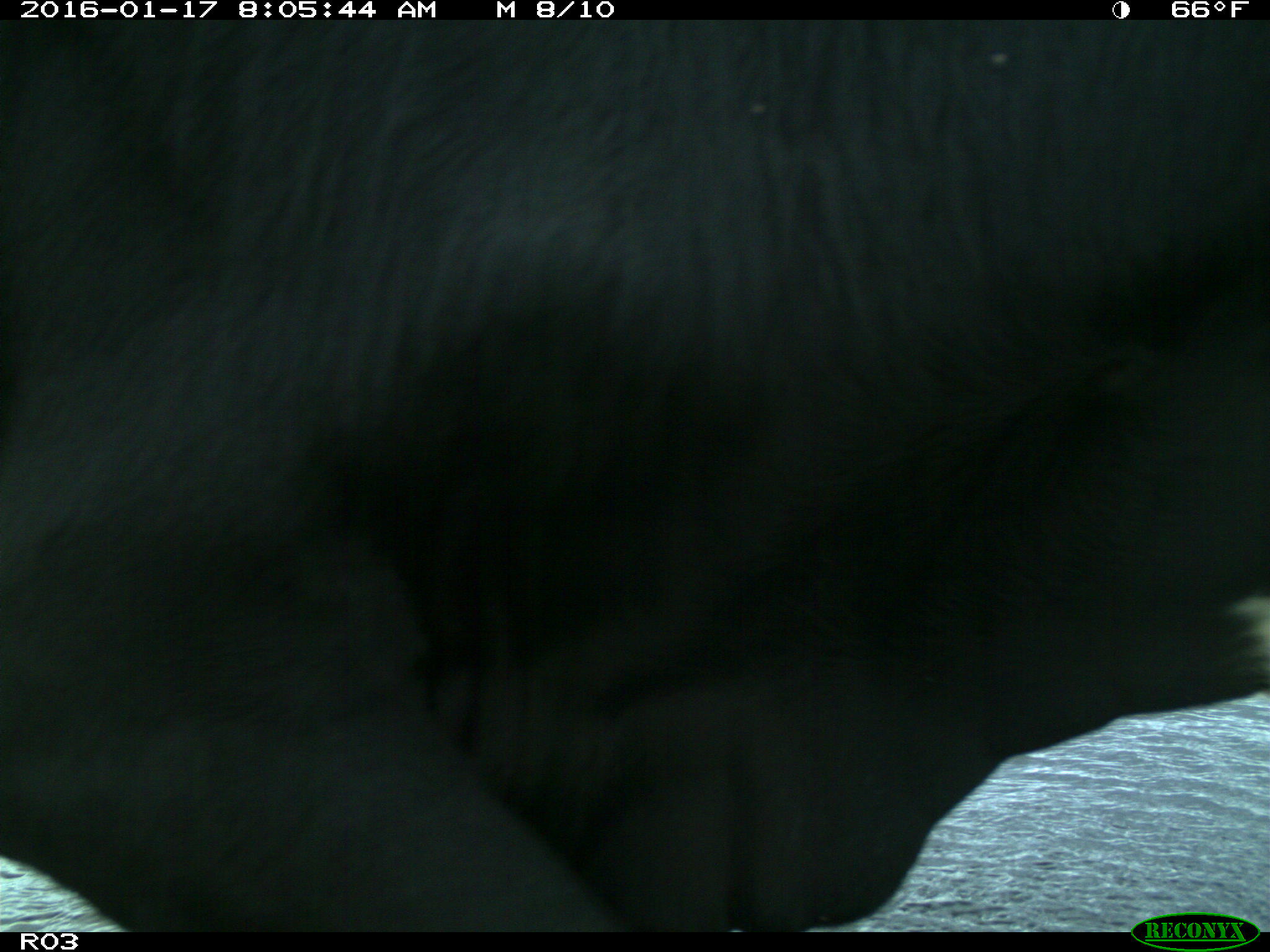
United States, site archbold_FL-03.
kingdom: Animalia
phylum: Chordata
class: Mammalia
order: Artiodactyla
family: Bovidae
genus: Bos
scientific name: Bos taurus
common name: domestic cow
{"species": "Bos taurus (domestic cow)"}